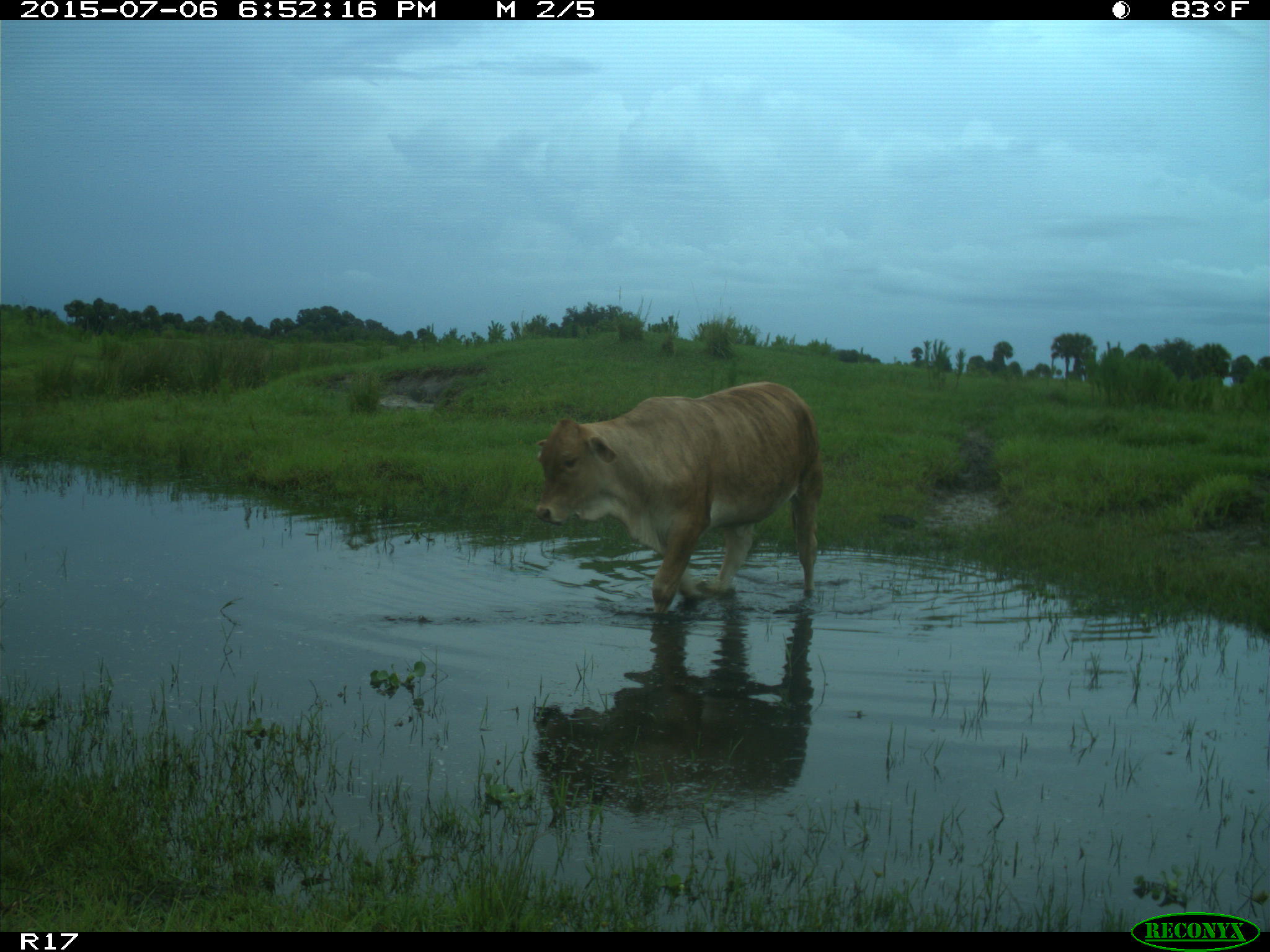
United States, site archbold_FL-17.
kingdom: Animalia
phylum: Chordata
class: Mammalia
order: Artiodactyla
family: Bovidae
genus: Bos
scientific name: Bos taurus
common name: domestic cow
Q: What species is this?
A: Bos taurus (domestic cow).